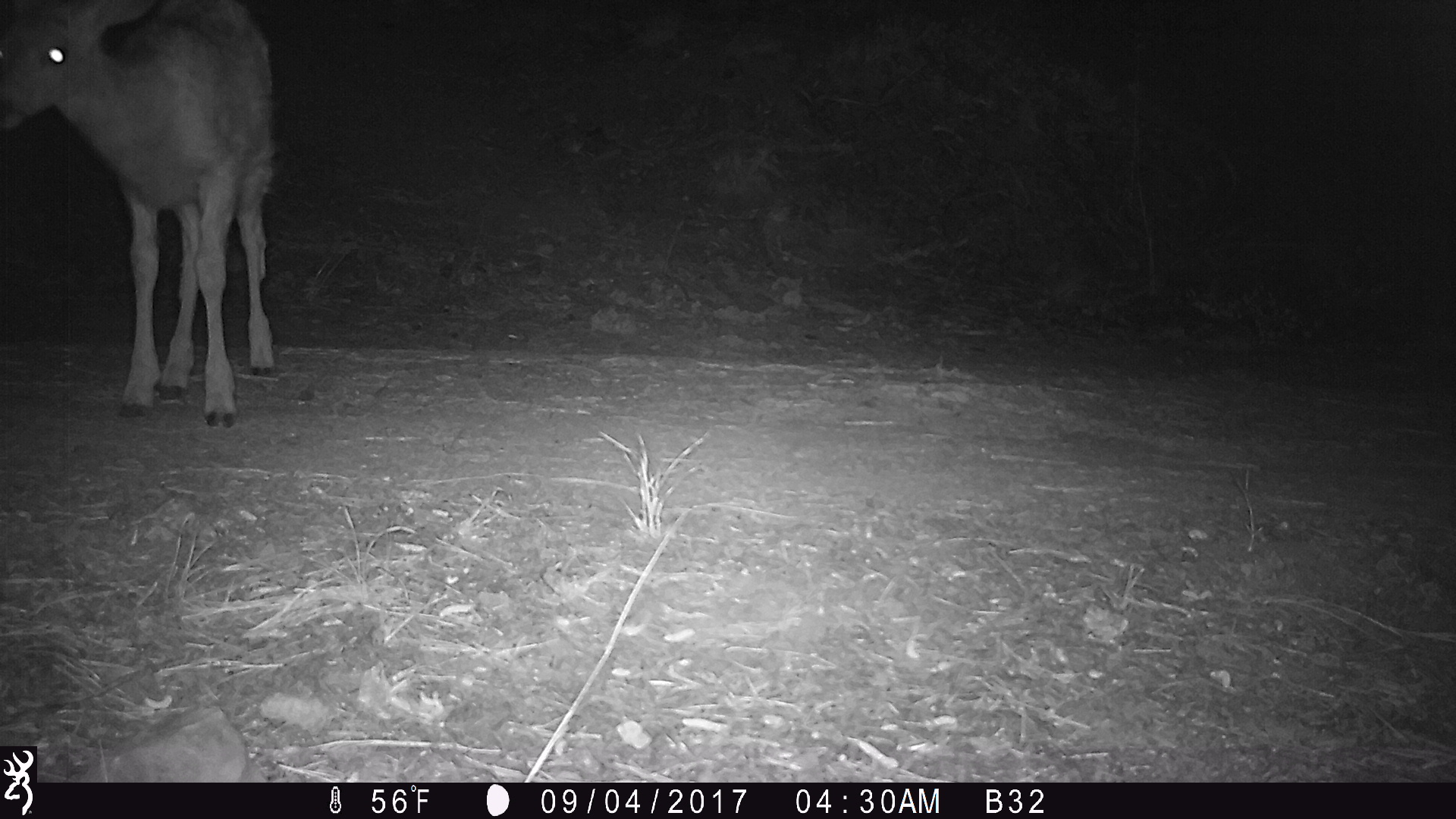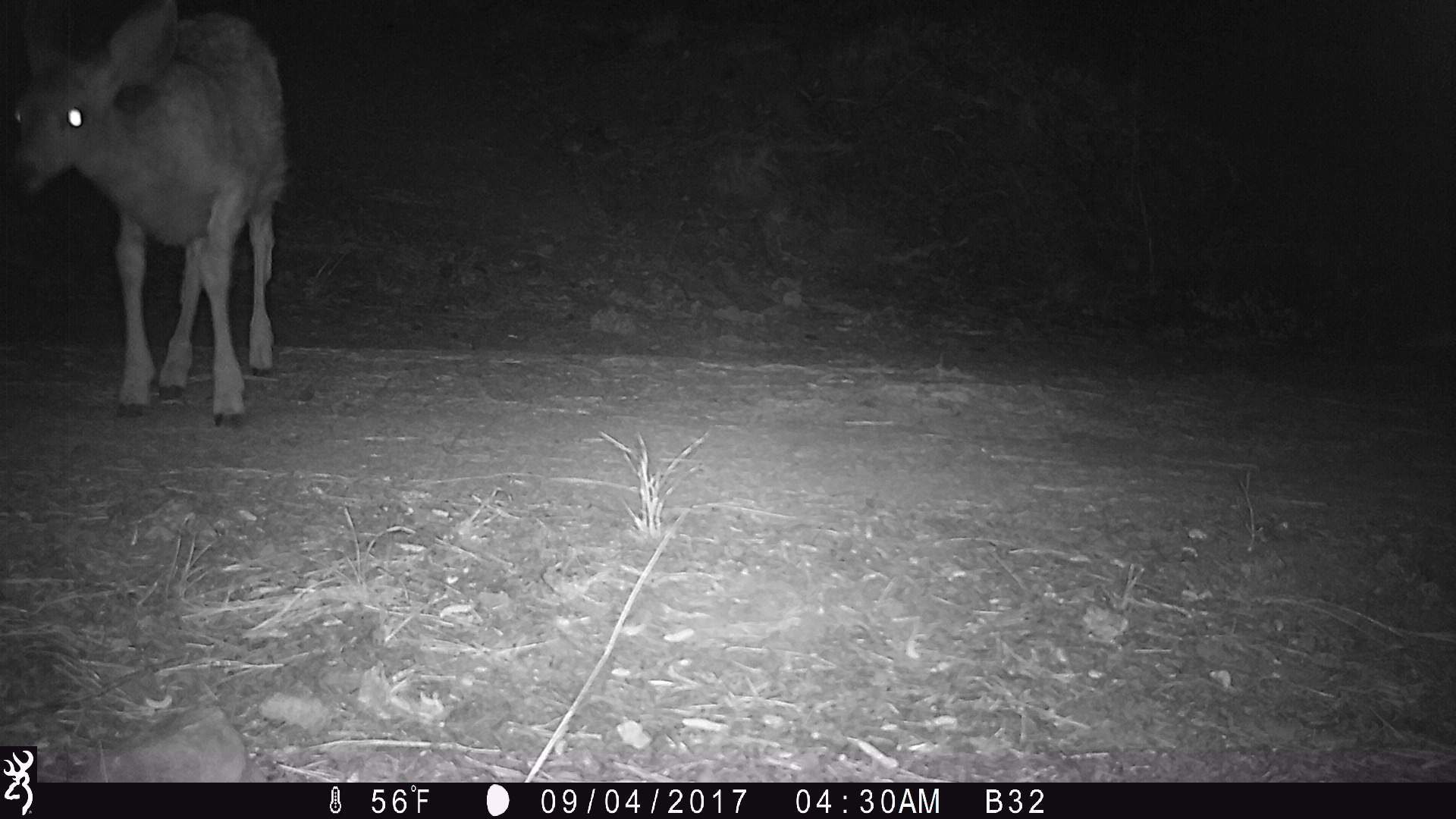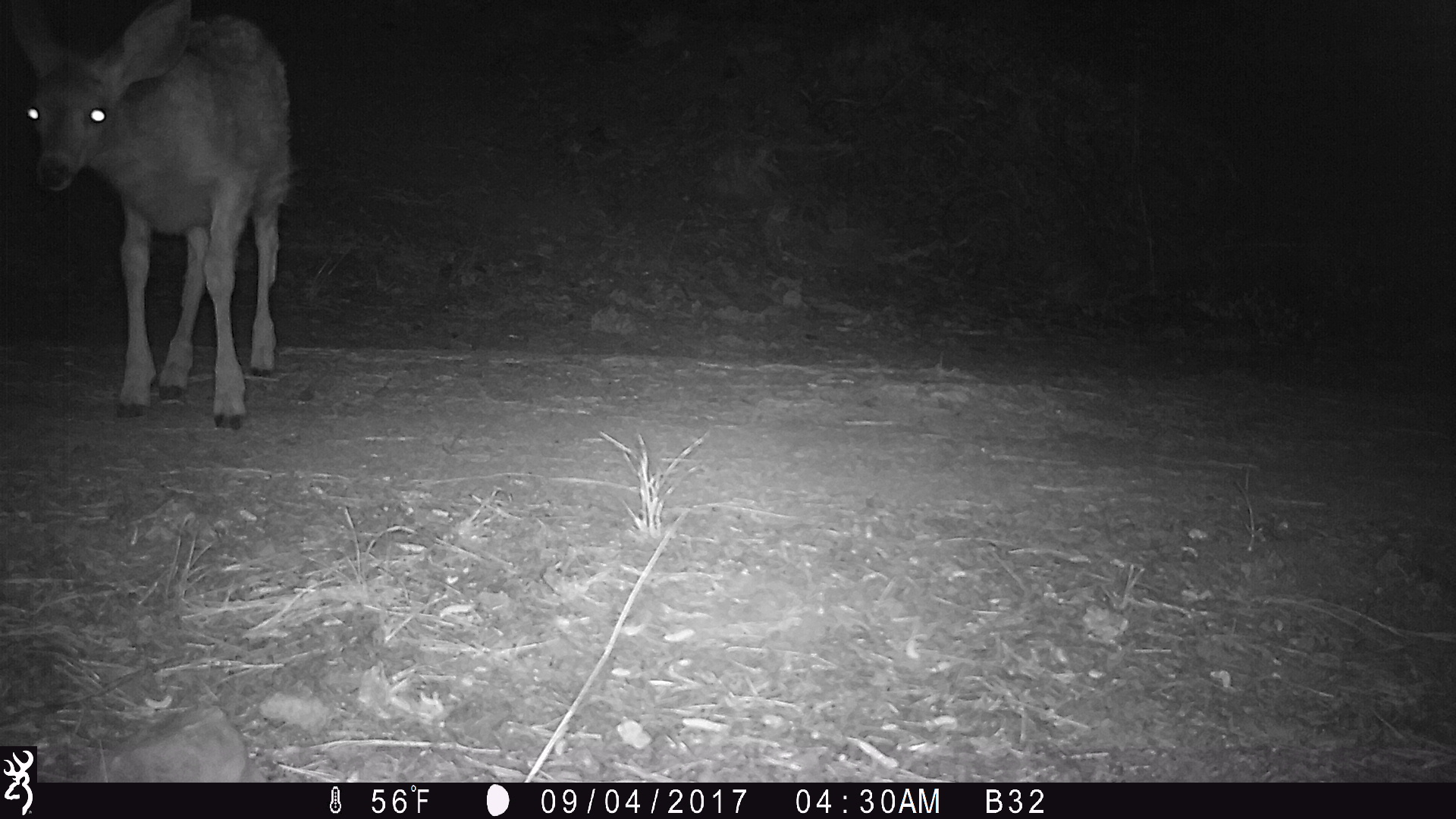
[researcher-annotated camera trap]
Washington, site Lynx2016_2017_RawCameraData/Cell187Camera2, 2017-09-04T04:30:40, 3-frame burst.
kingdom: Animalia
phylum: Chordata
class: Mammalia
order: Artiodactyla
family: Cervidae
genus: Odocoileus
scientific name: Odocoileus hemionus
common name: mule deer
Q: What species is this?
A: Odocoileus hemionus (mule deer).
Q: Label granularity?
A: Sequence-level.